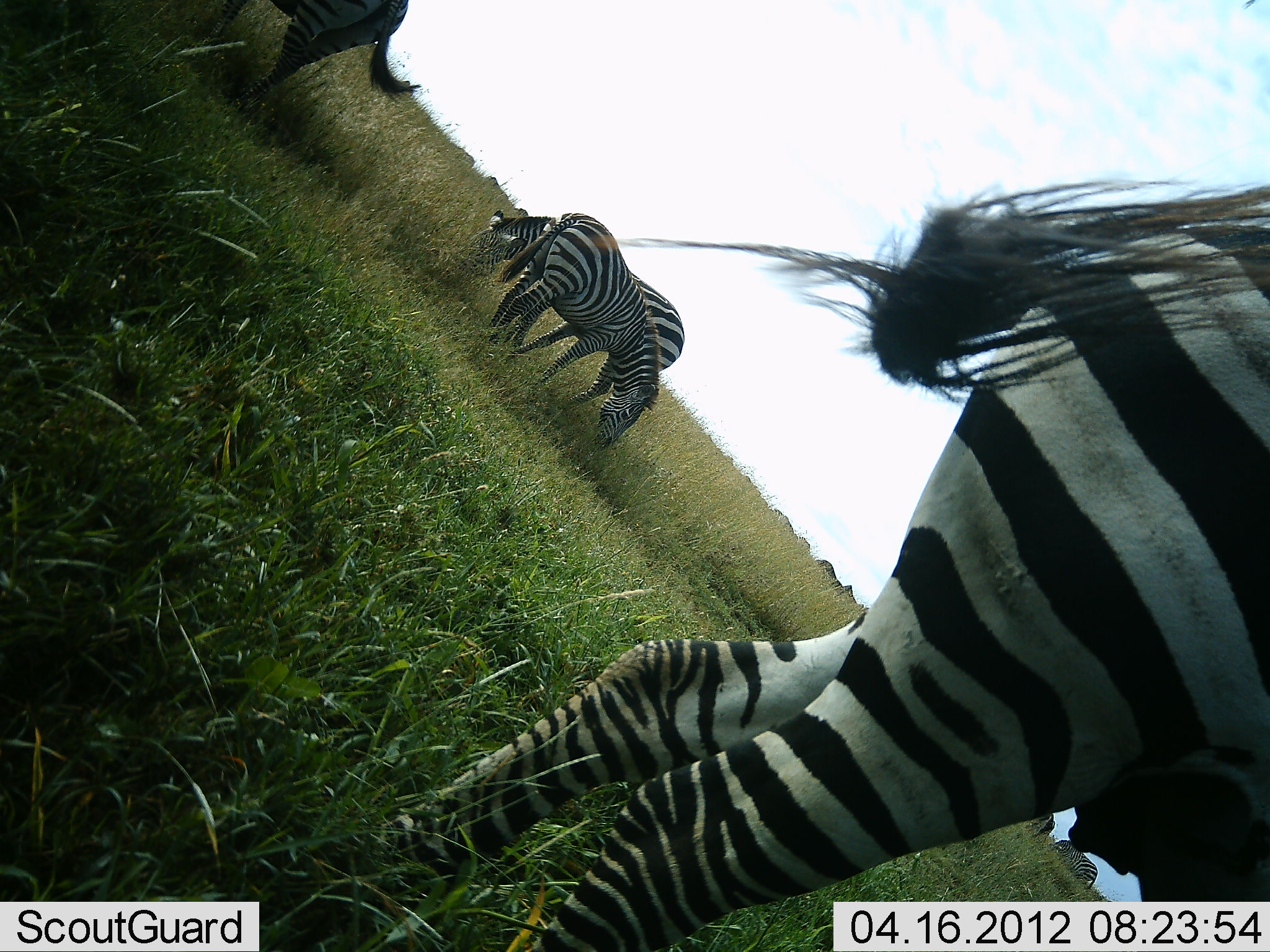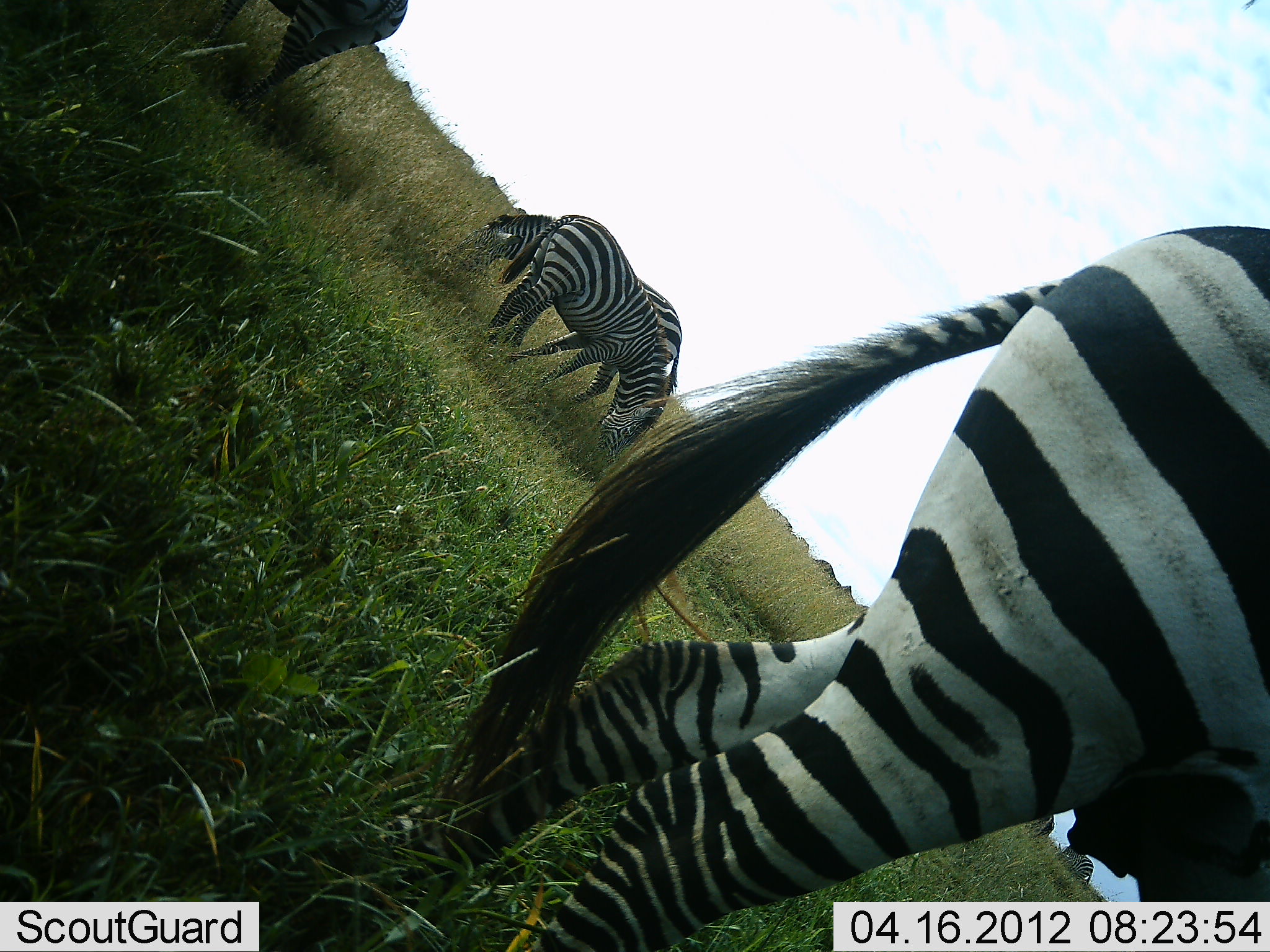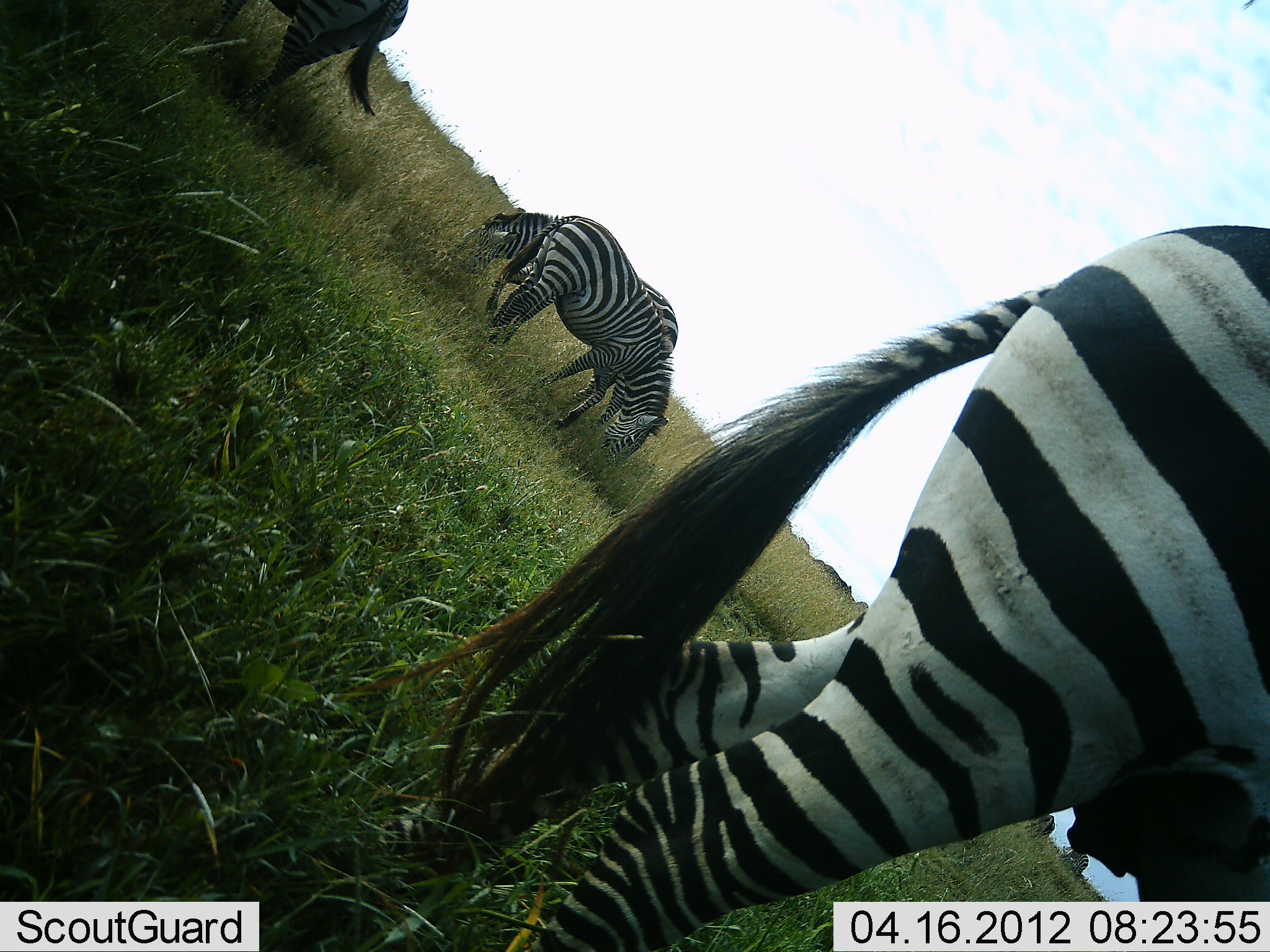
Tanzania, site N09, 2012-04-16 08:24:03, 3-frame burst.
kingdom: Animalia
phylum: Chordata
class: Mammalia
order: Perissodactyla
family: Equidae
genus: Equus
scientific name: Equus quagga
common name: plains zebra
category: zebra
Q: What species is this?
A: Zebra (plains zebra) (Equus quagga).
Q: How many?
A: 4.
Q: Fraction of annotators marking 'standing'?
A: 31%.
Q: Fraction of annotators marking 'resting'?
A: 4%.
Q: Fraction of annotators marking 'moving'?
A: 4%.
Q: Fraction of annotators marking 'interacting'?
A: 0%.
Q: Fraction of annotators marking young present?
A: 0%.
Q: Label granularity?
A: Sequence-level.